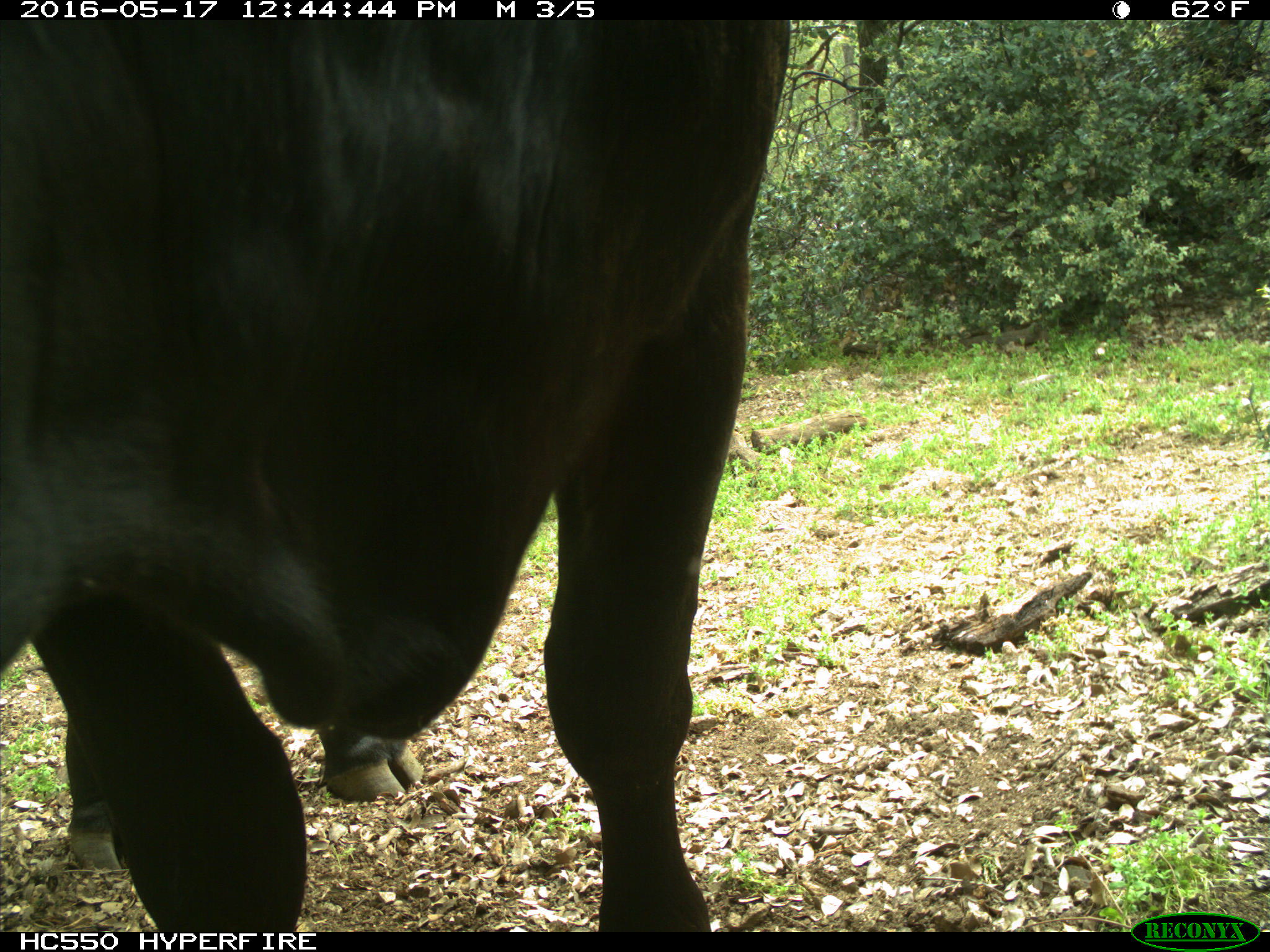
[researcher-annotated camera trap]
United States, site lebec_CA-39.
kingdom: Animalia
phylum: Chordata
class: Mammalia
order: Artiodactyla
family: Bovidae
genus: Bos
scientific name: Bos taurus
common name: domestic cow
Bos taurus (domestic cow).